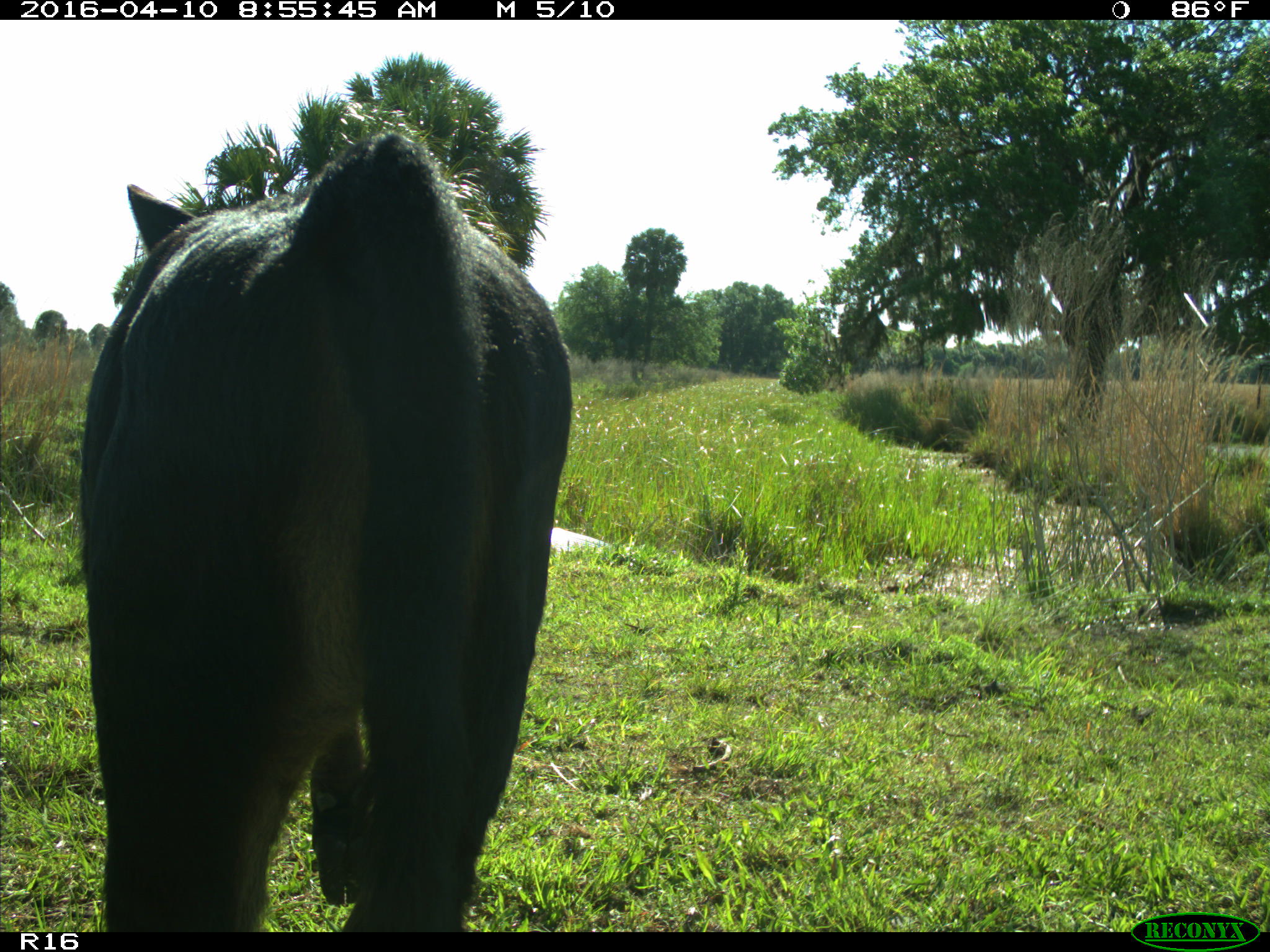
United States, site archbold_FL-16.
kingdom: Animalia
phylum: Chordata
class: Mammalia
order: Artiodactyla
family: Bovidae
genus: Bos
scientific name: Bos taurus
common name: domestic cow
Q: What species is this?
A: Bos taurus (domestic cow).